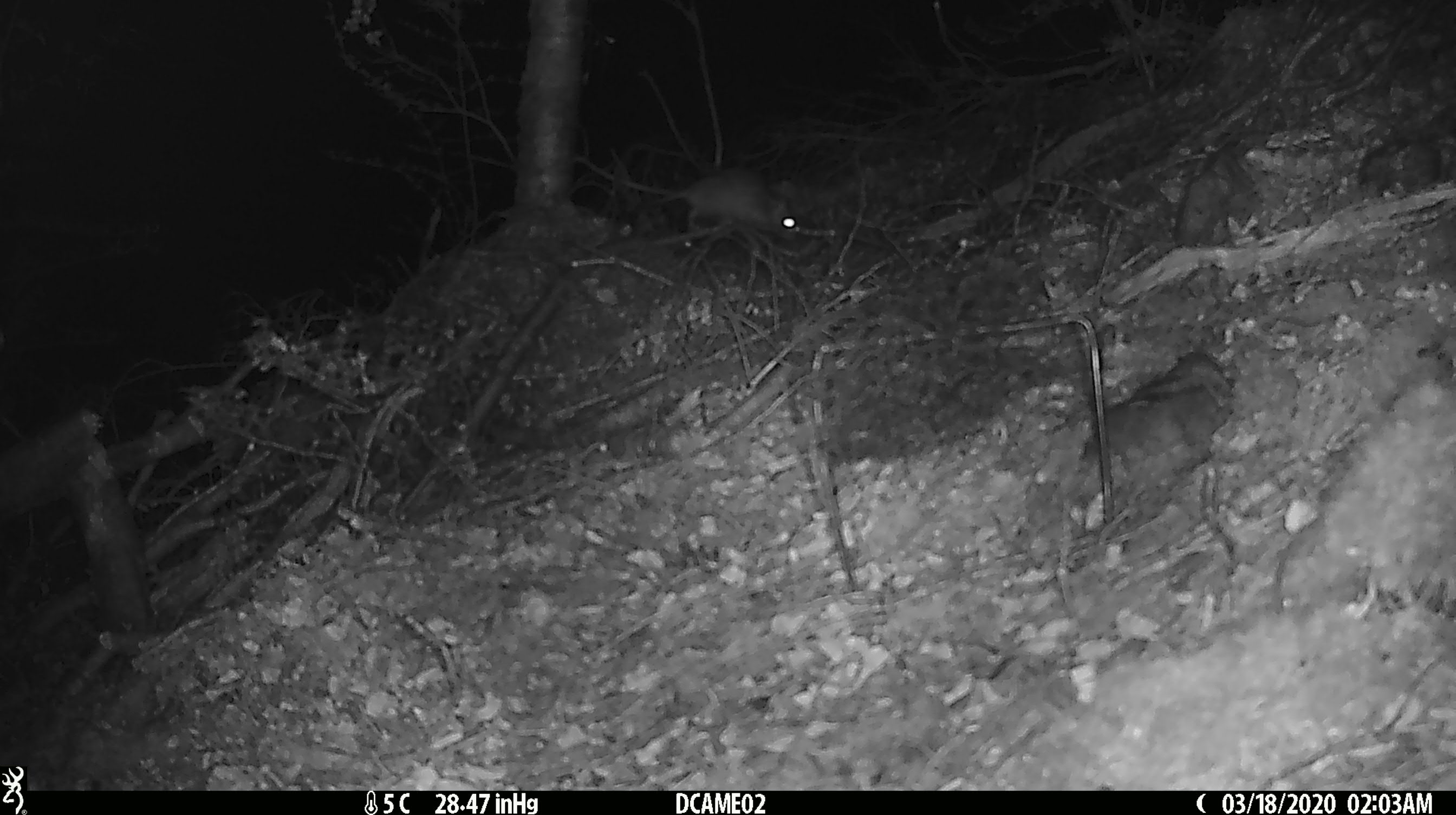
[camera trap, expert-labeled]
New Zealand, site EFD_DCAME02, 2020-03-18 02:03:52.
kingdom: Animalia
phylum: Chordata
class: Mammalia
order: Rodentia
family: Muridae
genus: Rattus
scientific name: Rattus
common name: rat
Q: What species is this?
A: Rat (Rattus).